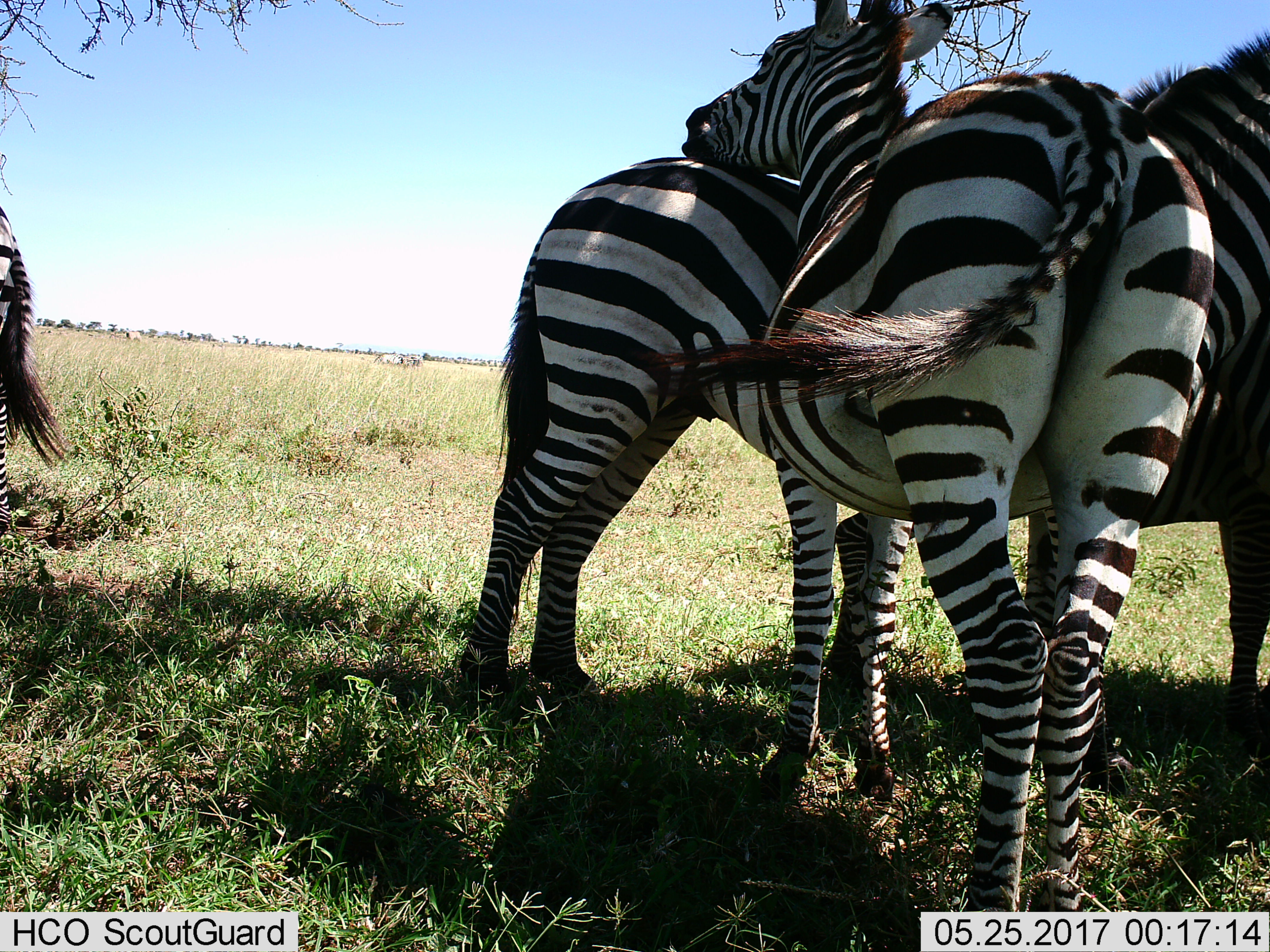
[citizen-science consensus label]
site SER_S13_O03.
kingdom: Animalia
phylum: Chordata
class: Mammalia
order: Perissodactyla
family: Equidae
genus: Equus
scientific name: Equus quagga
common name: plains zebra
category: zebraplains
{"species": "zebraplains (plains zebra) (Equus quagga)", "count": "3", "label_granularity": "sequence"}